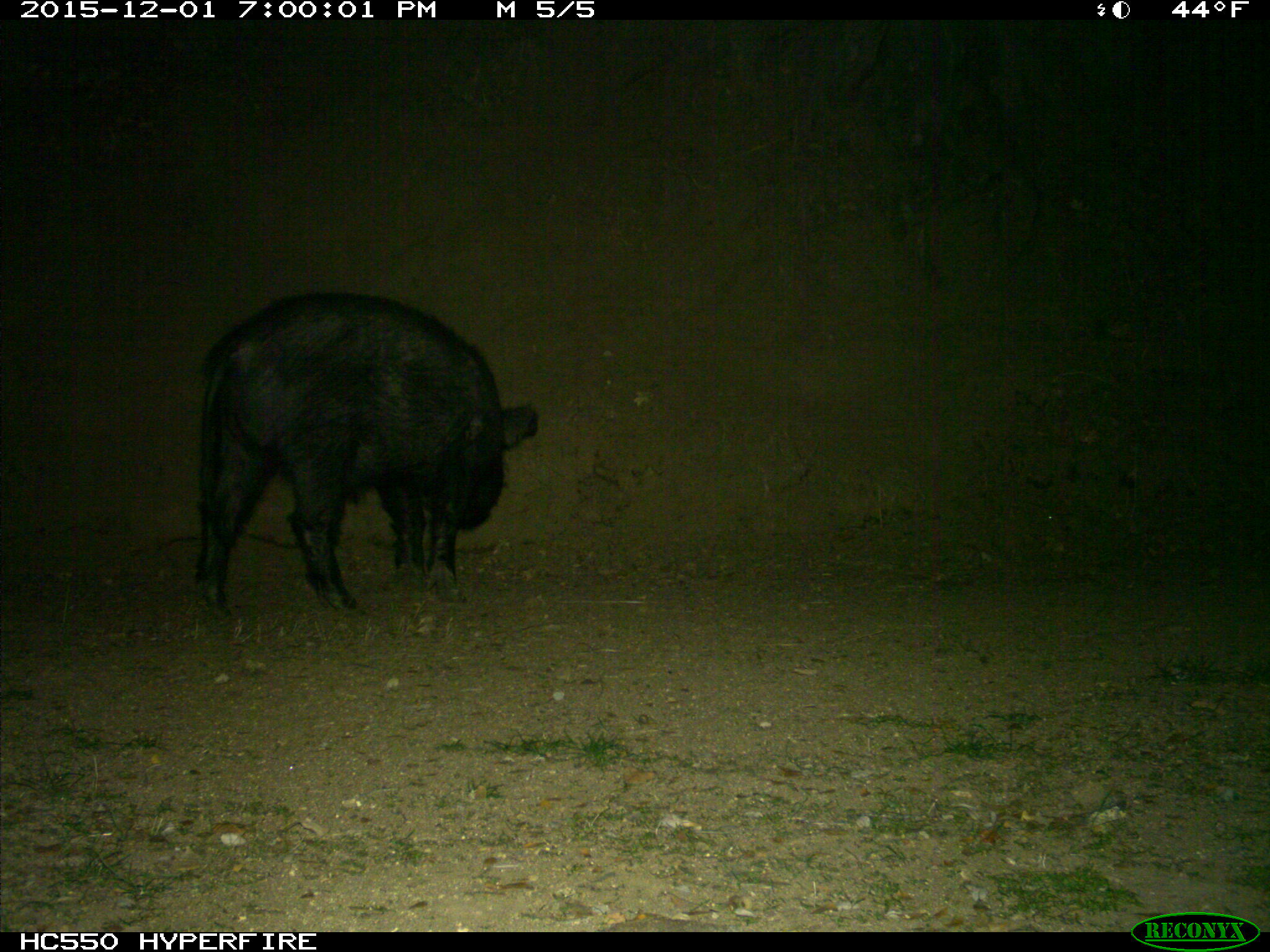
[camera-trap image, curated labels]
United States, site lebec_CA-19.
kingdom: Animalia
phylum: Chordata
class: Mammalia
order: Artiodactyla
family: Suidae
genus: Sus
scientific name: Sus scrofa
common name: wild boar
Sus scrofa (wild boar).